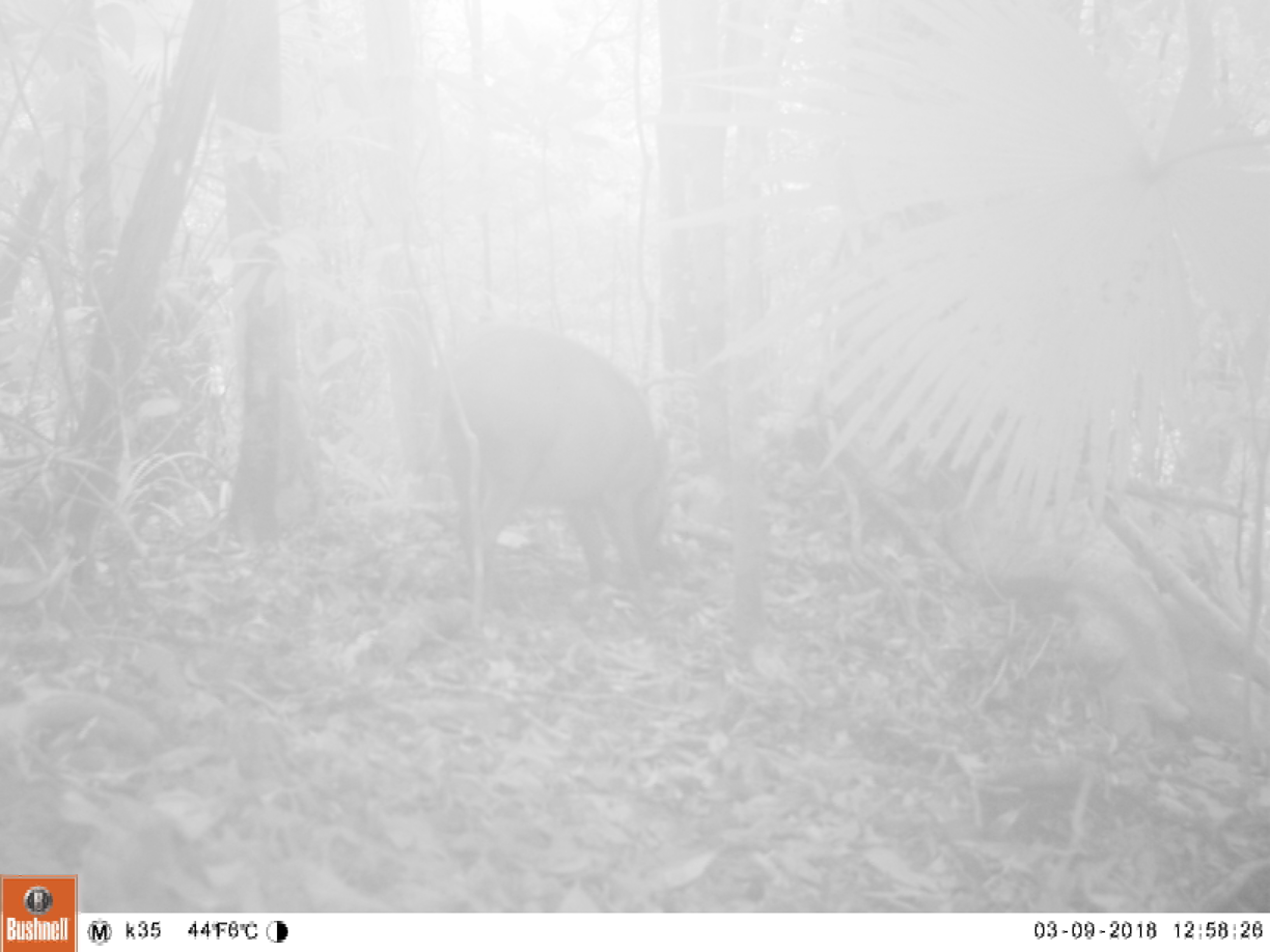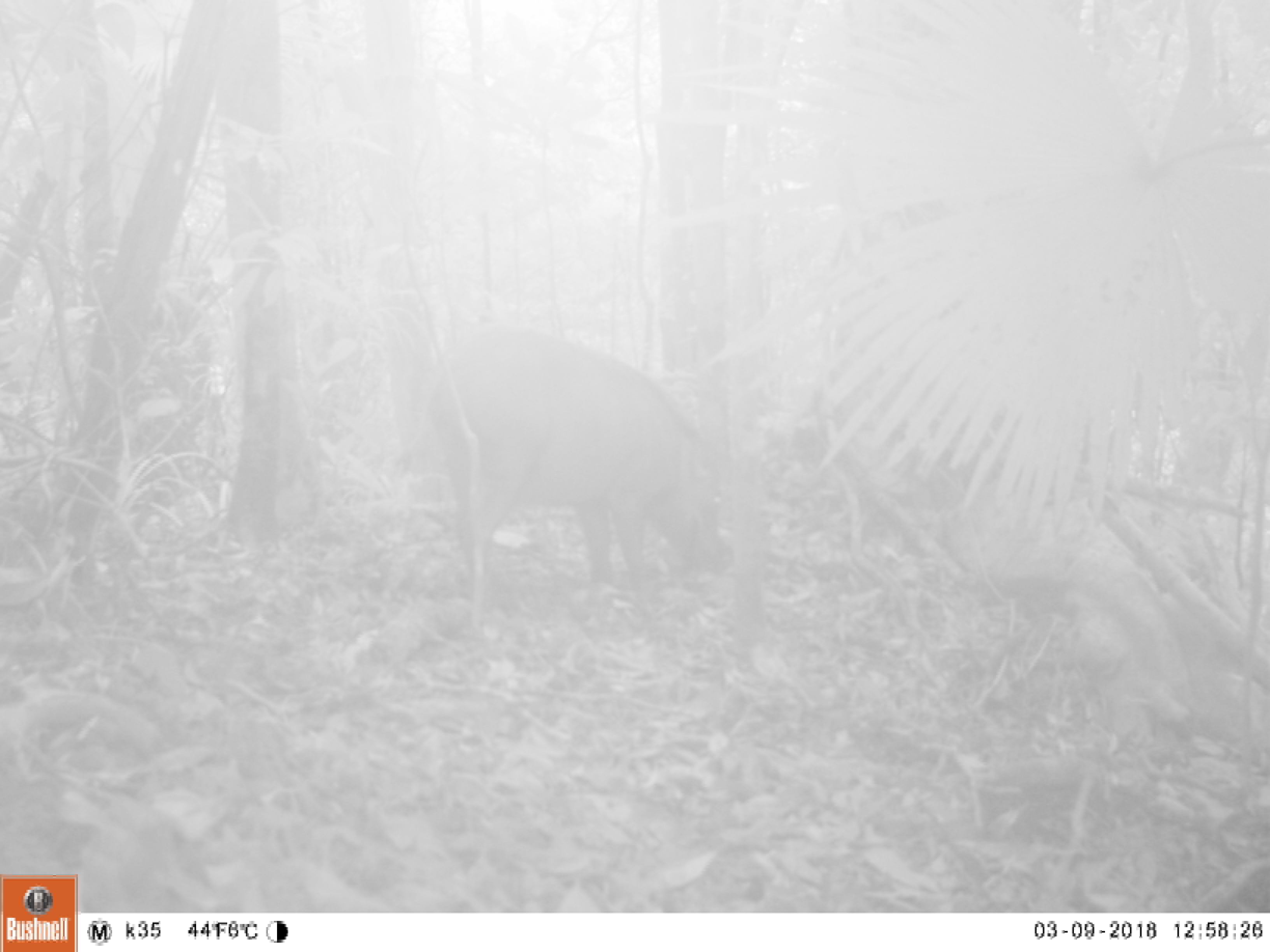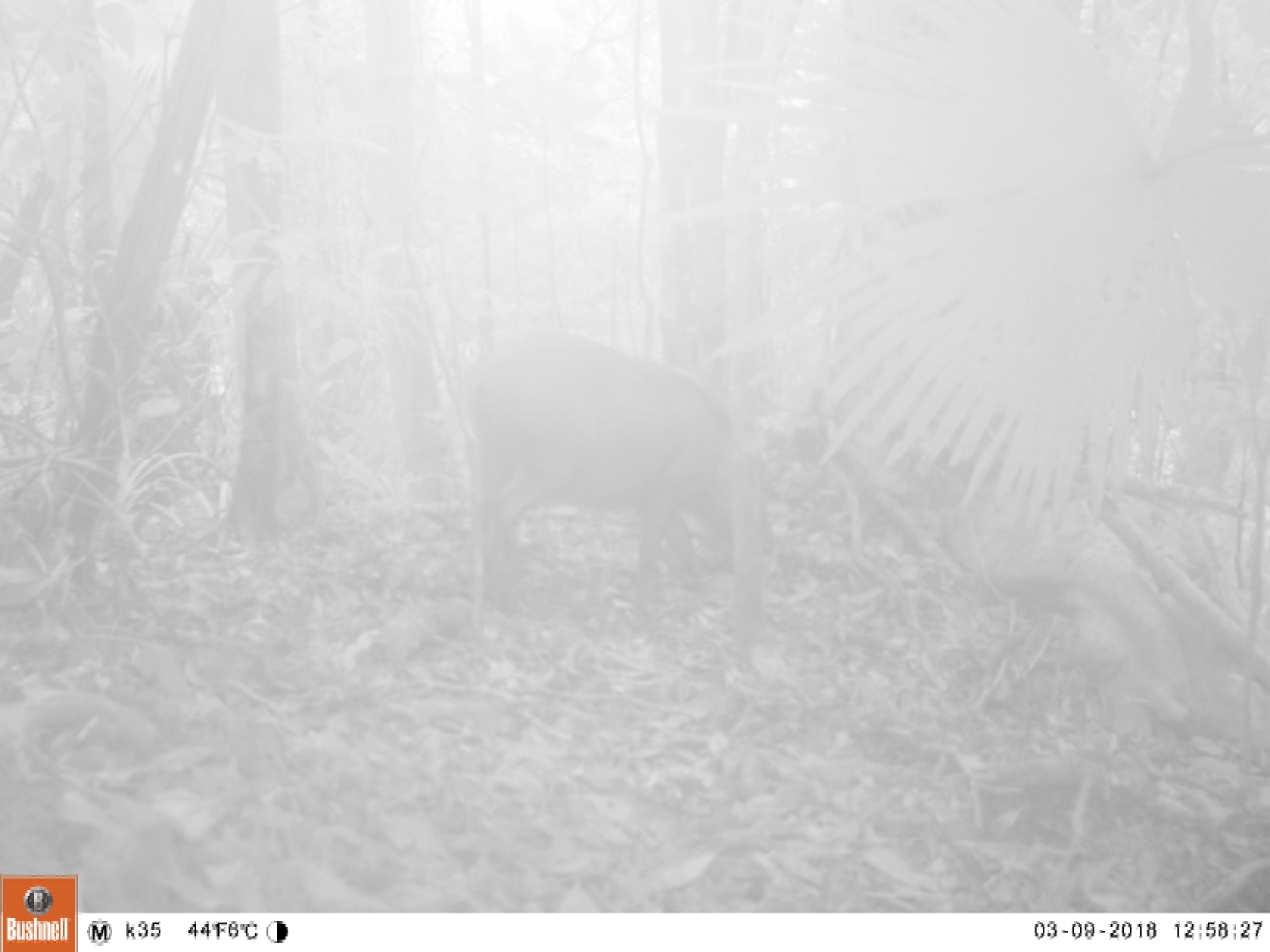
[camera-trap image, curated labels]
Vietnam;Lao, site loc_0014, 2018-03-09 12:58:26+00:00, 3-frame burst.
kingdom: Animalia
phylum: Chordata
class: Mammalia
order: Artiodactyla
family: Suidae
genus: Sus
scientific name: Sus scrofa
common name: eurasian wild pig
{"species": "eurasian wild pig (Sus scrofa)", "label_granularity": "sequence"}